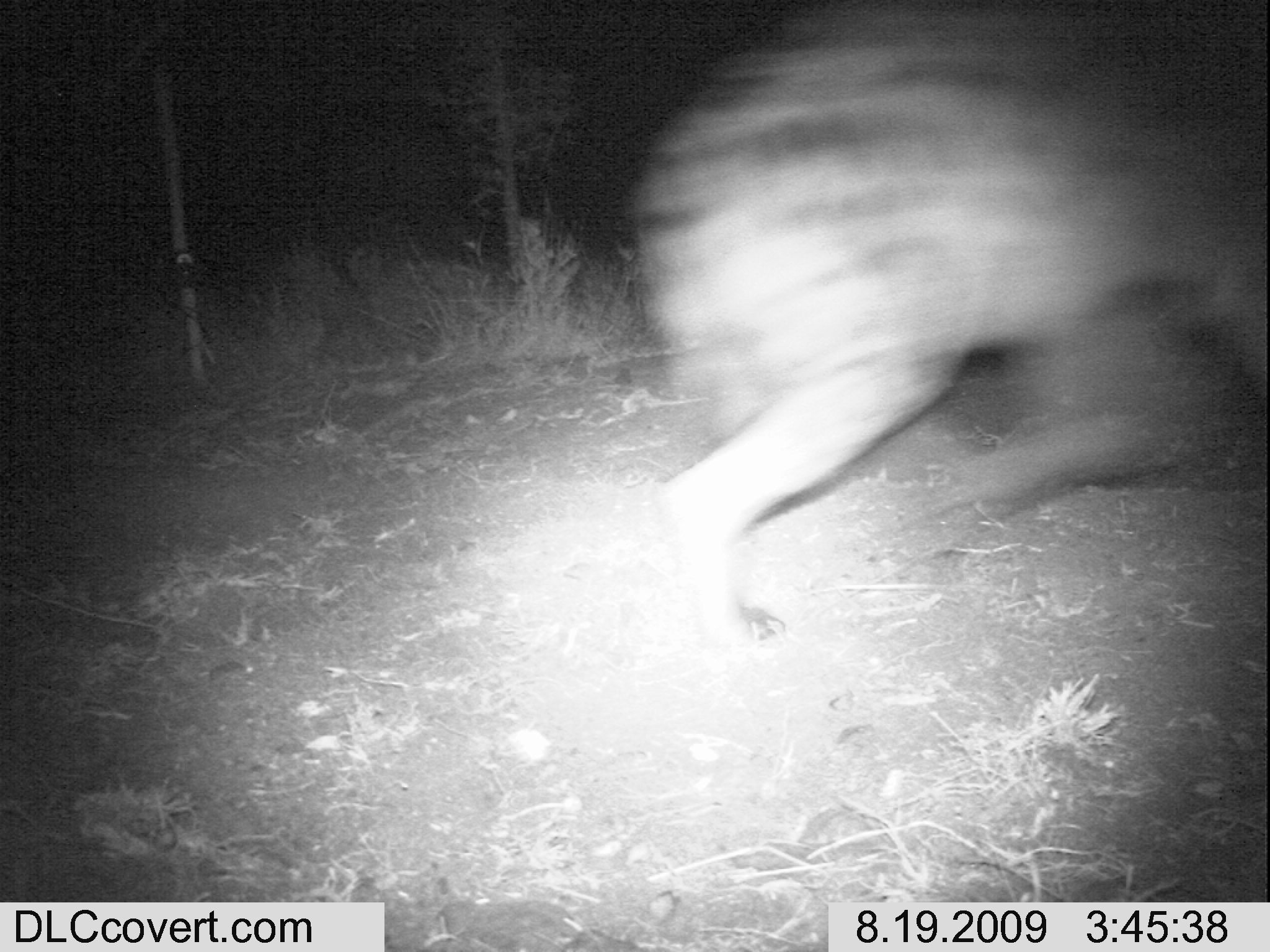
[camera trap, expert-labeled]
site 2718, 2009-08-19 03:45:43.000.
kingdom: Animalia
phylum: Chordata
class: Mammalia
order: Carnivora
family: Hyaenidae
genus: Crocuta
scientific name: Crocuta crocuta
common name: spotted hyena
Crocuta crocuta (spotted hyena), count 1.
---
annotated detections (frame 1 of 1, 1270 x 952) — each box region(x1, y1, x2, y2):
crocuta crocuta: region(648, 0, 1270, 641)